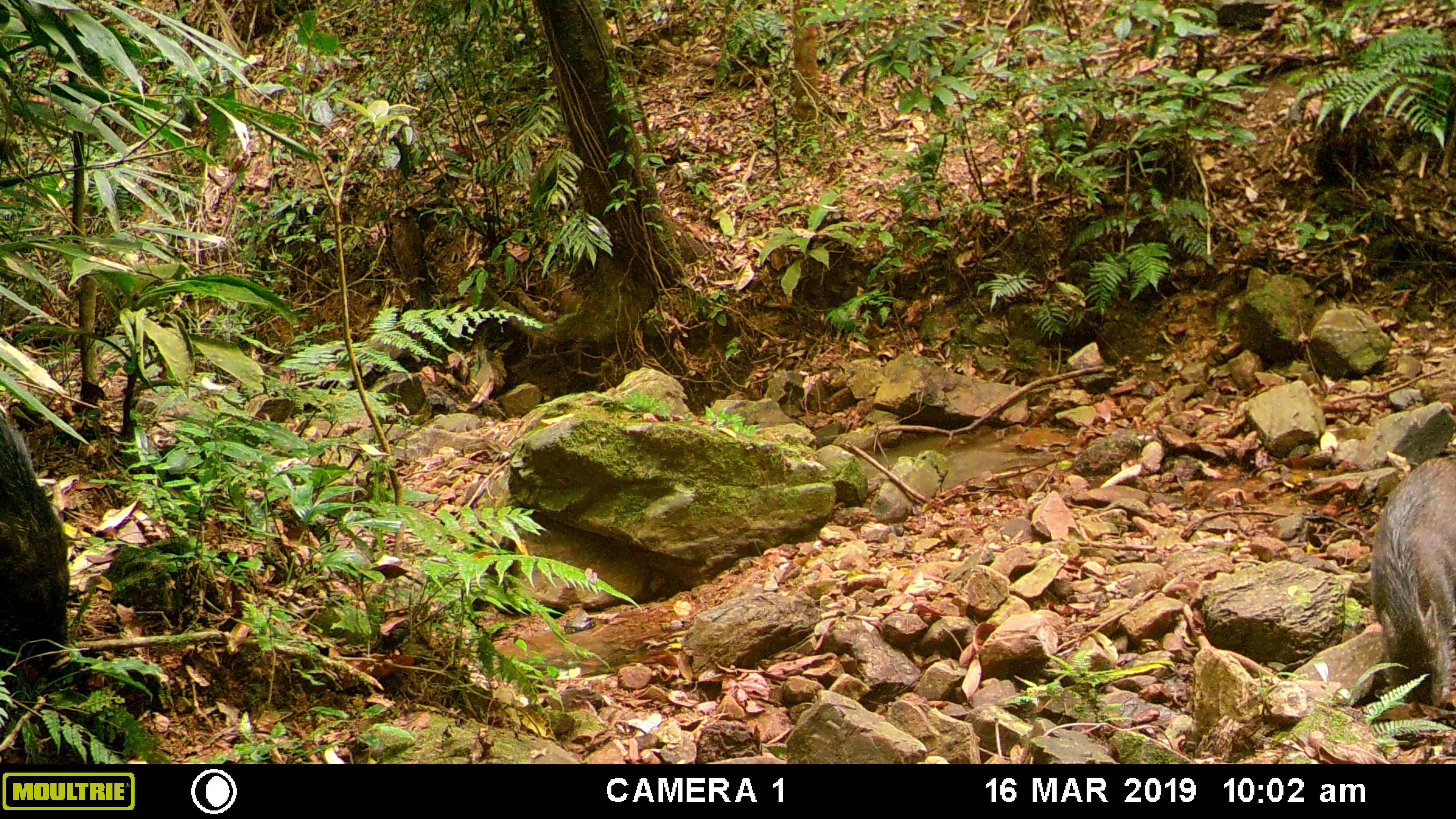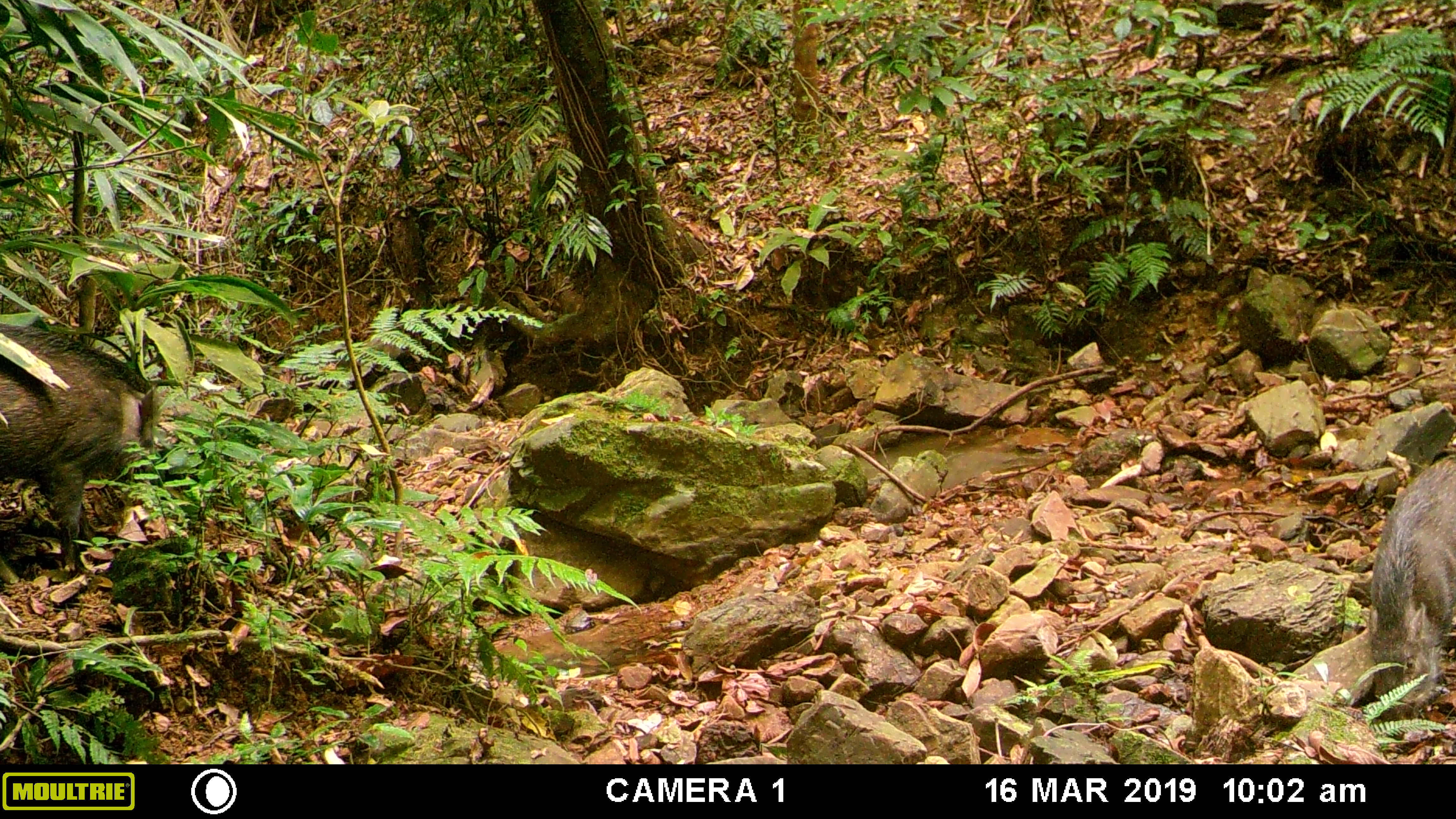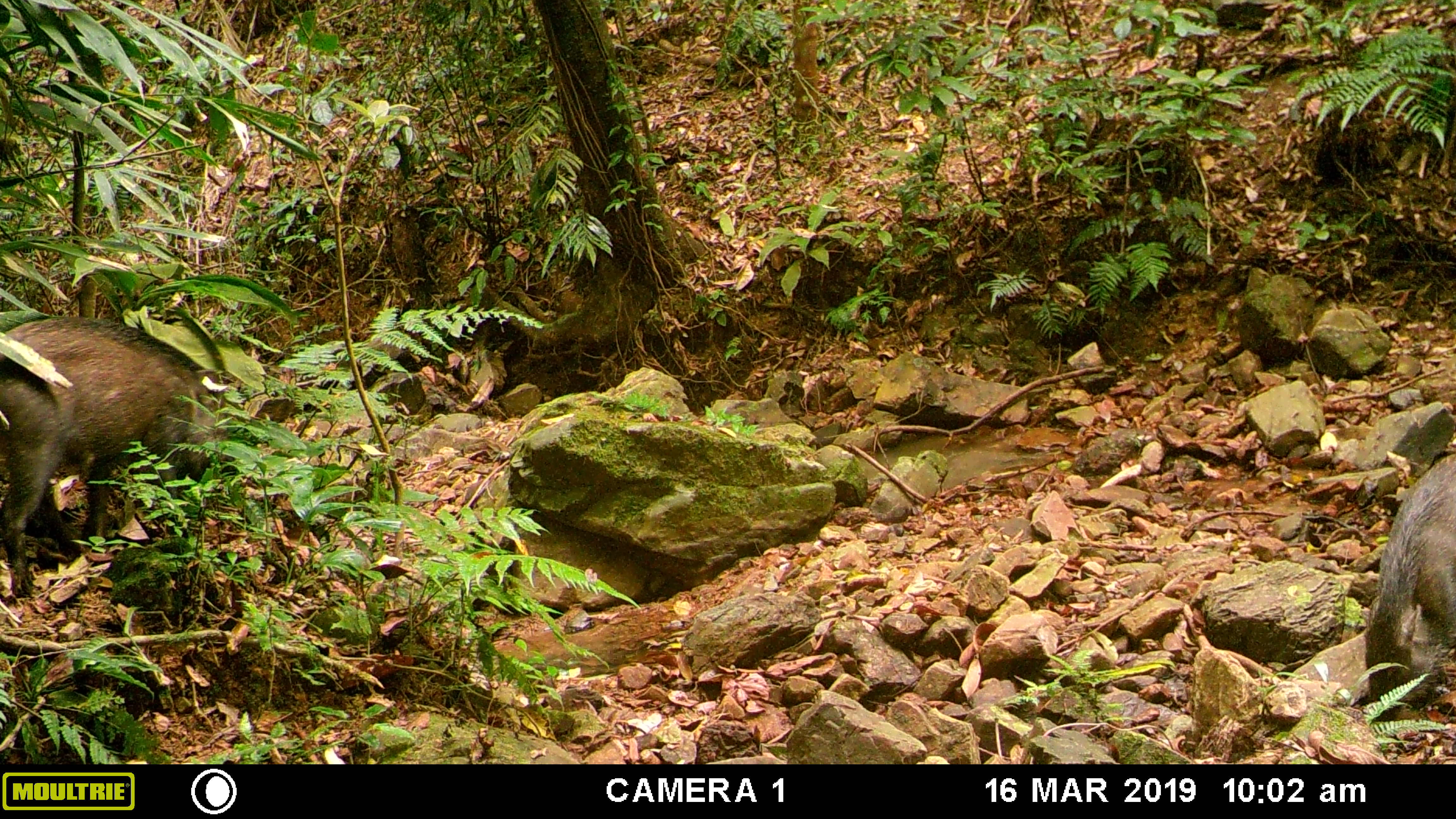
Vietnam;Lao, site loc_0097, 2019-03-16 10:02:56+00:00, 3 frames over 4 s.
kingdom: Animalia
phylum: Chordata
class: Mammalia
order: Artiodactyla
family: Suidae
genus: Sus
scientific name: Sus scrofa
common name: eurasian wild pig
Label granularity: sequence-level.